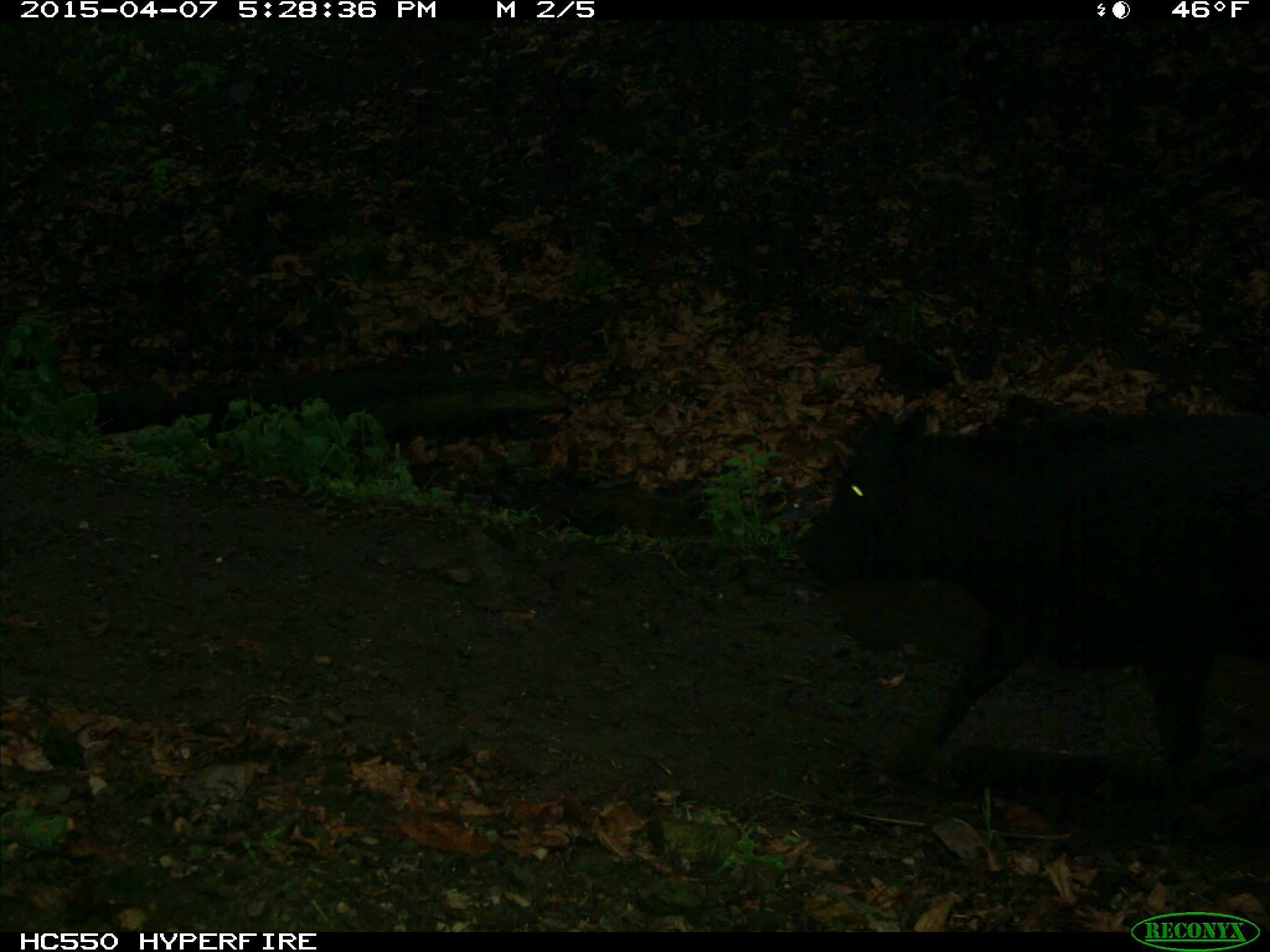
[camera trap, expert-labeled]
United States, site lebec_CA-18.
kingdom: Animalia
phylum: Chordata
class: Mammalia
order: Artiodactyla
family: Bovidae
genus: Bos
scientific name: Bos taurus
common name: domestic cow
Bos taurus (domestic cow).